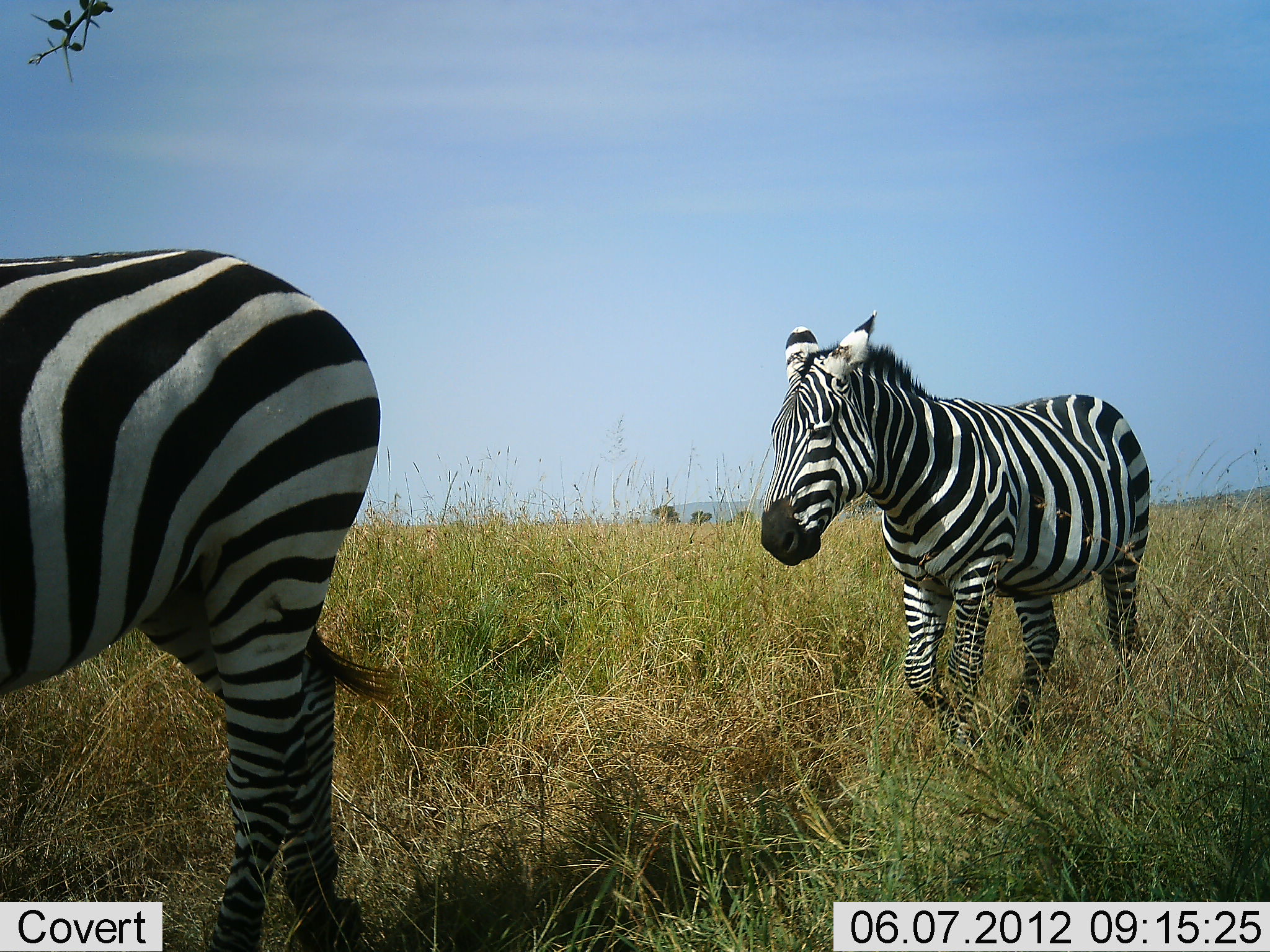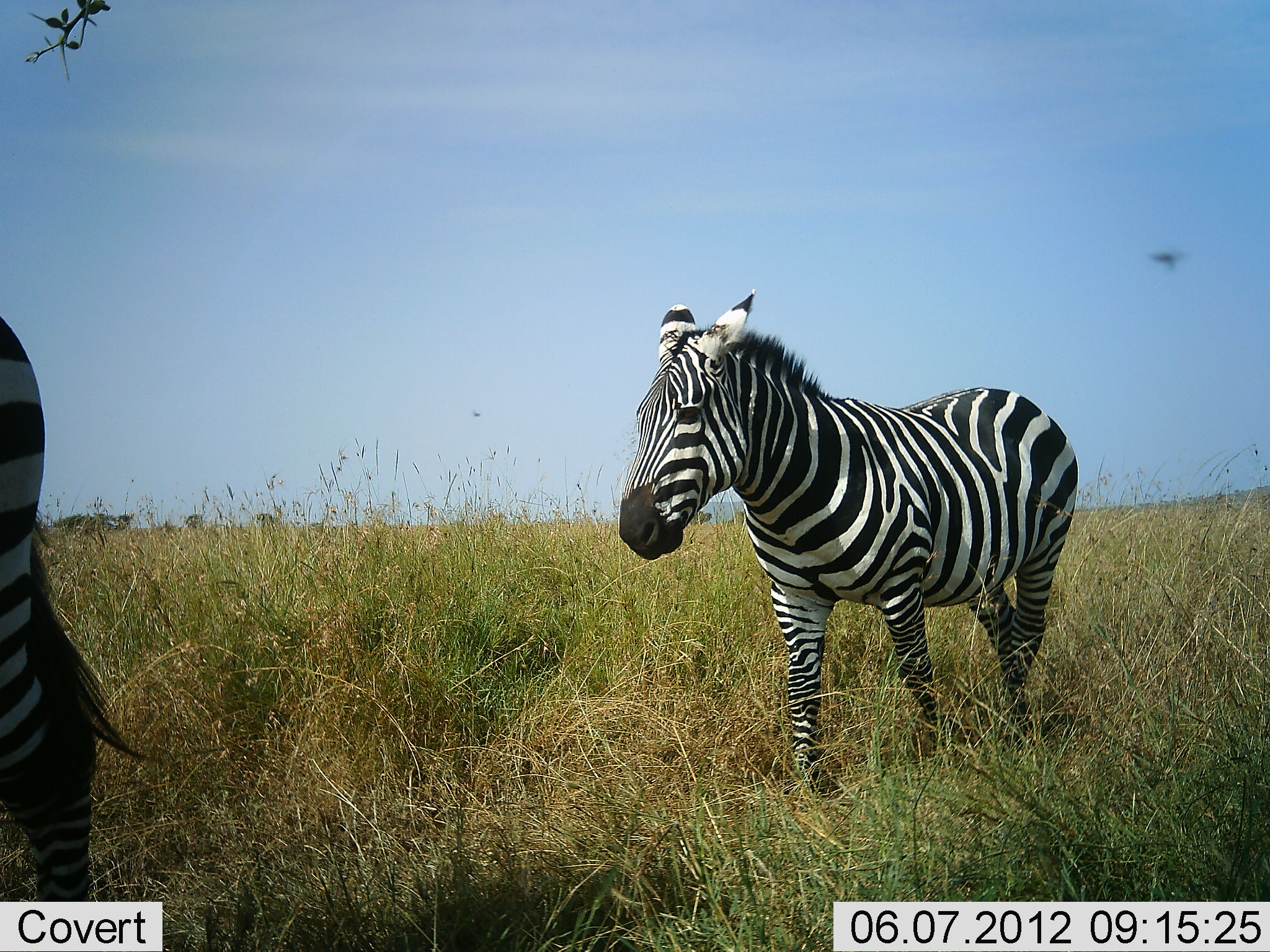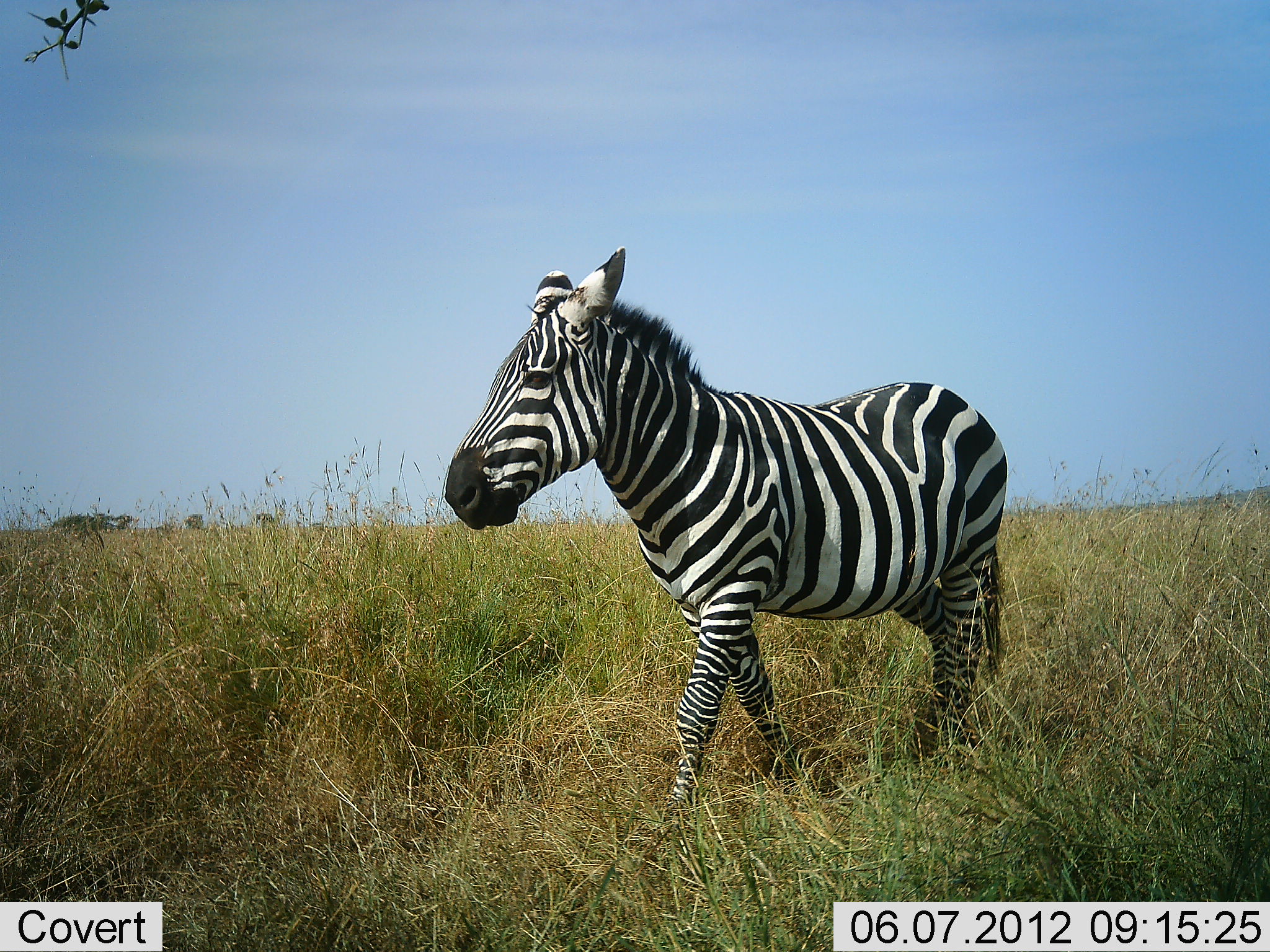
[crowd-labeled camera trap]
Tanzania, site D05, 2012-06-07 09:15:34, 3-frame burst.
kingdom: Animalia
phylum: Chordata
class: Mammalia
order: Perissodactyla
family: Equidae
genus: Equus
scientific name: Equus quagga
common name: plains zebra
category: zebra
Zebra (plains zebra) (Equus quagga), count 2. Behavior (volunteer vote fractions): standing 8%, resting 0%, moving 100%, interacting 0%. Young present (vote fraction): 8%. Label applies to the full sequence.